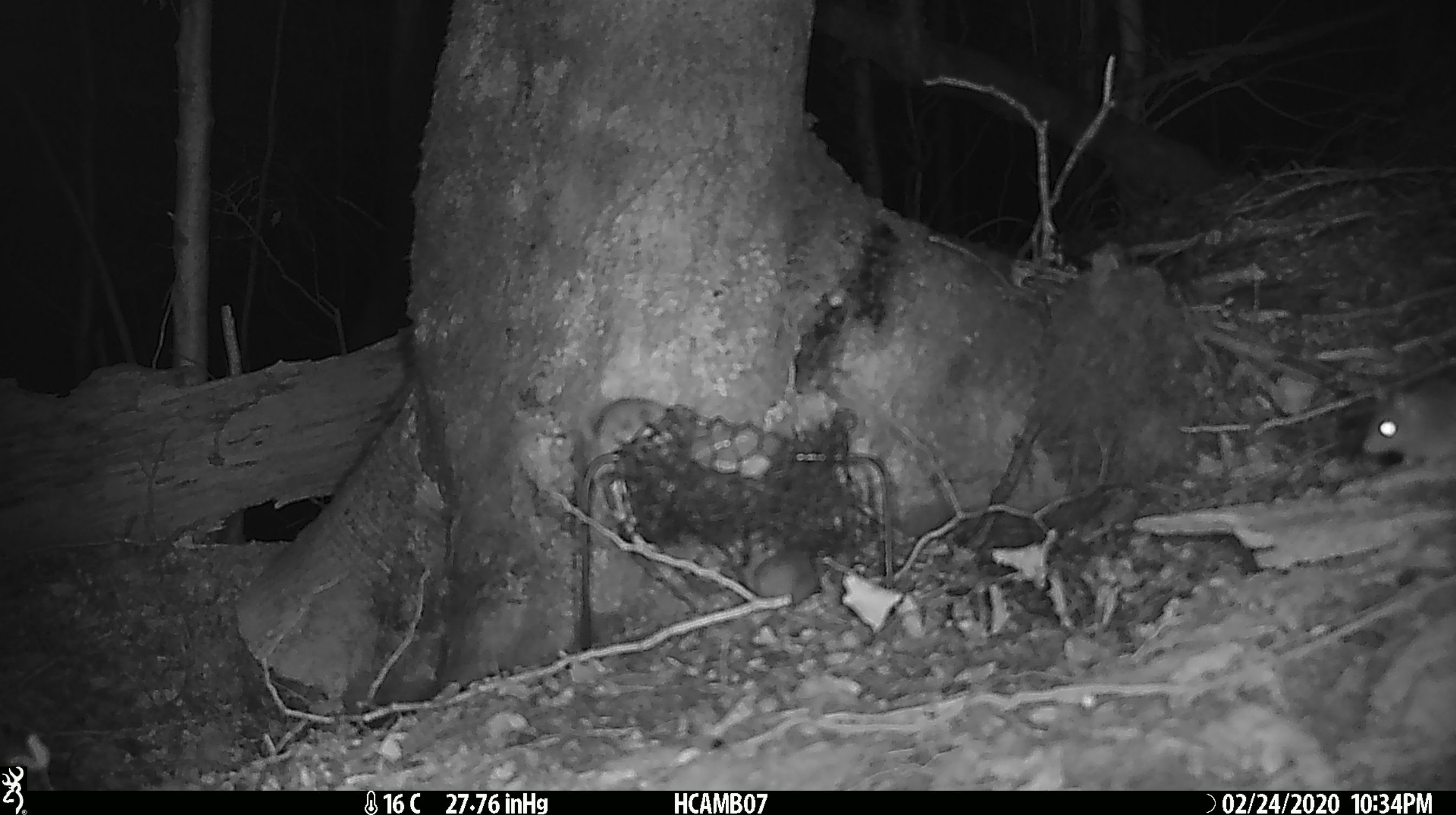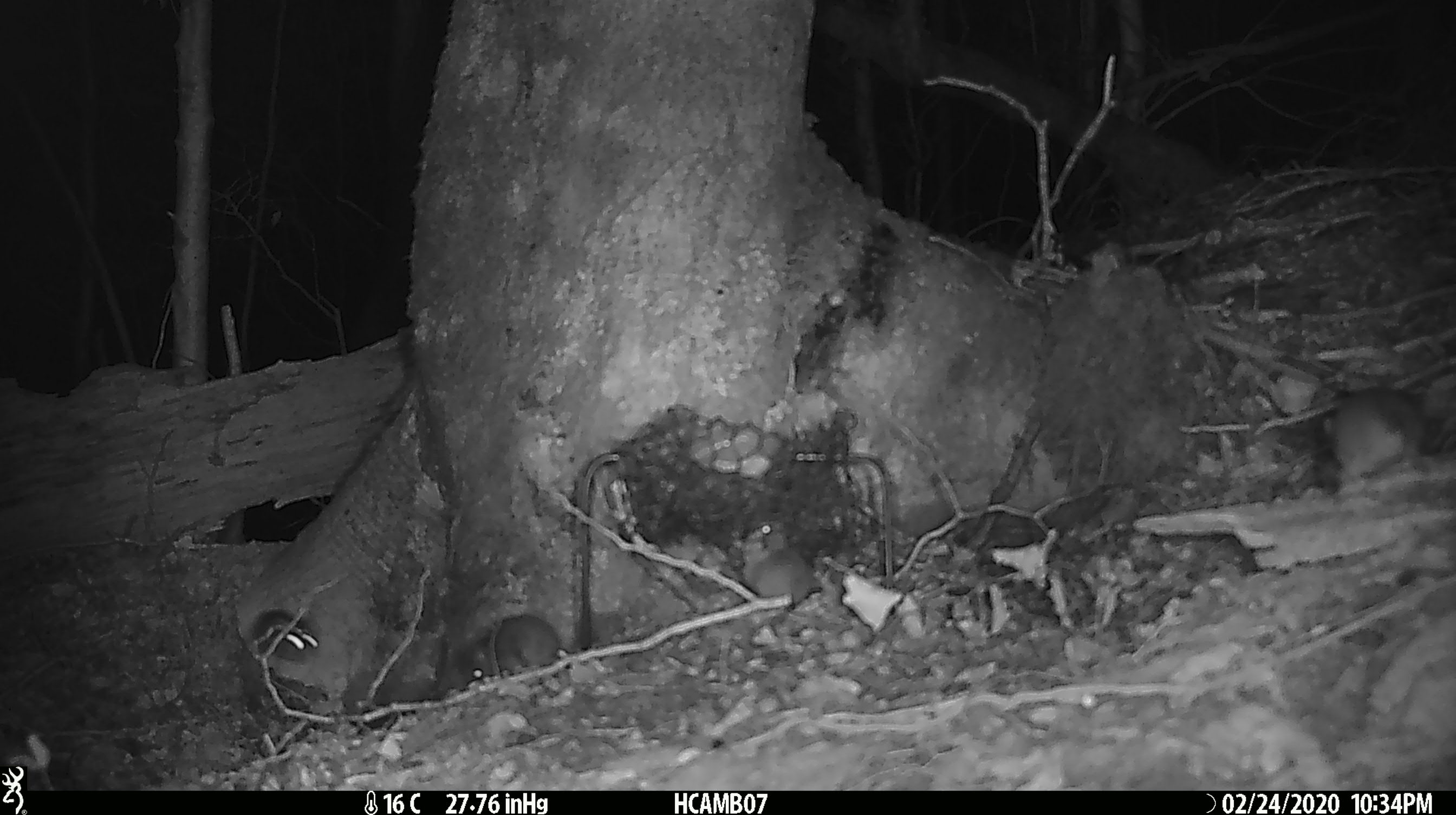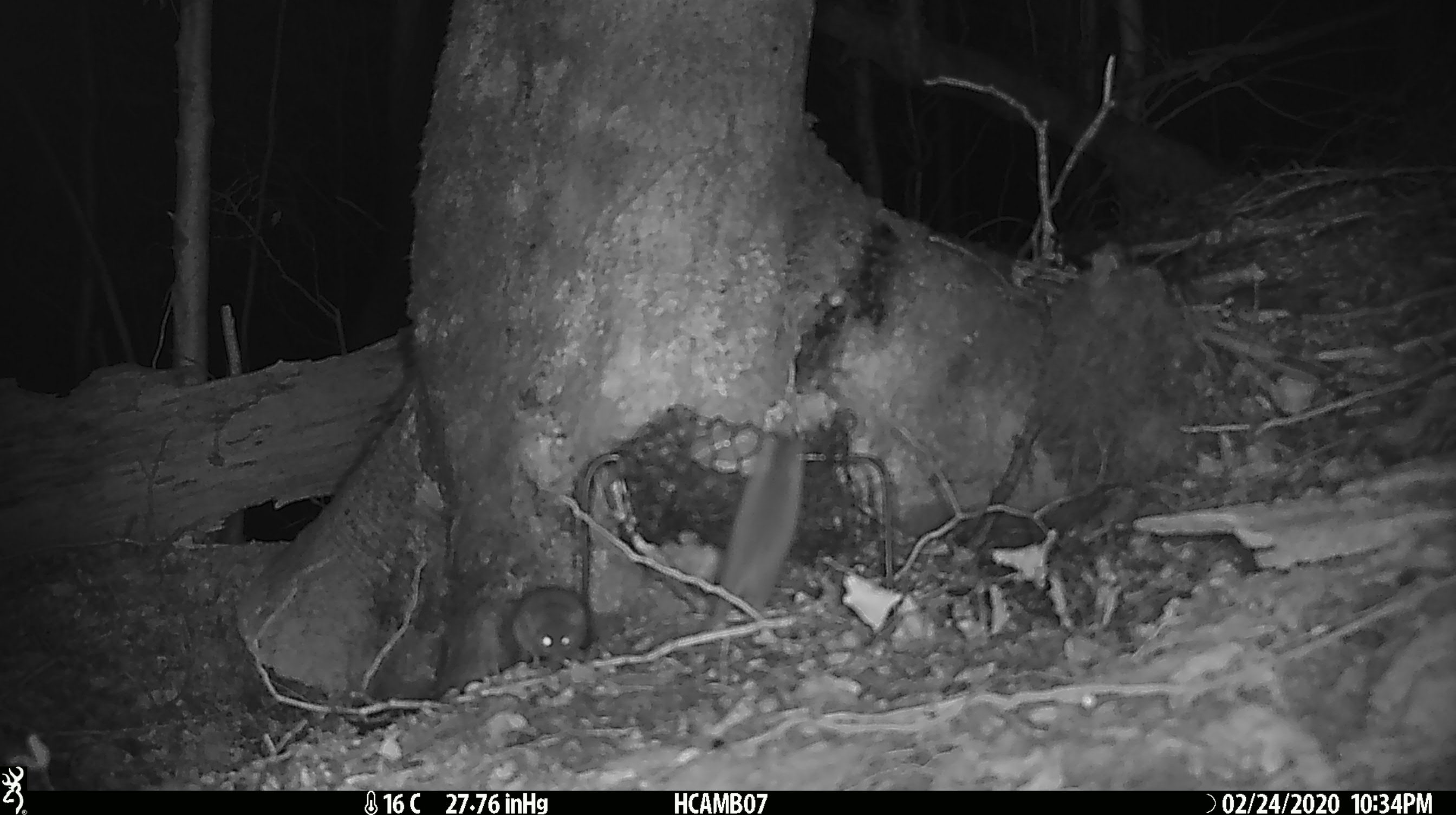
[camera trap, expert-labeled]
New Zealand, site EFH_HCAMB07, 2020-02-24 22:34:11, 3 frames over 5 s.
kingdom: Animalia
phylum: Chordata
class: Mammalia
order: Rodentia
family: Muridae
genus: Mus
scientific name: Mus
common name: mouse